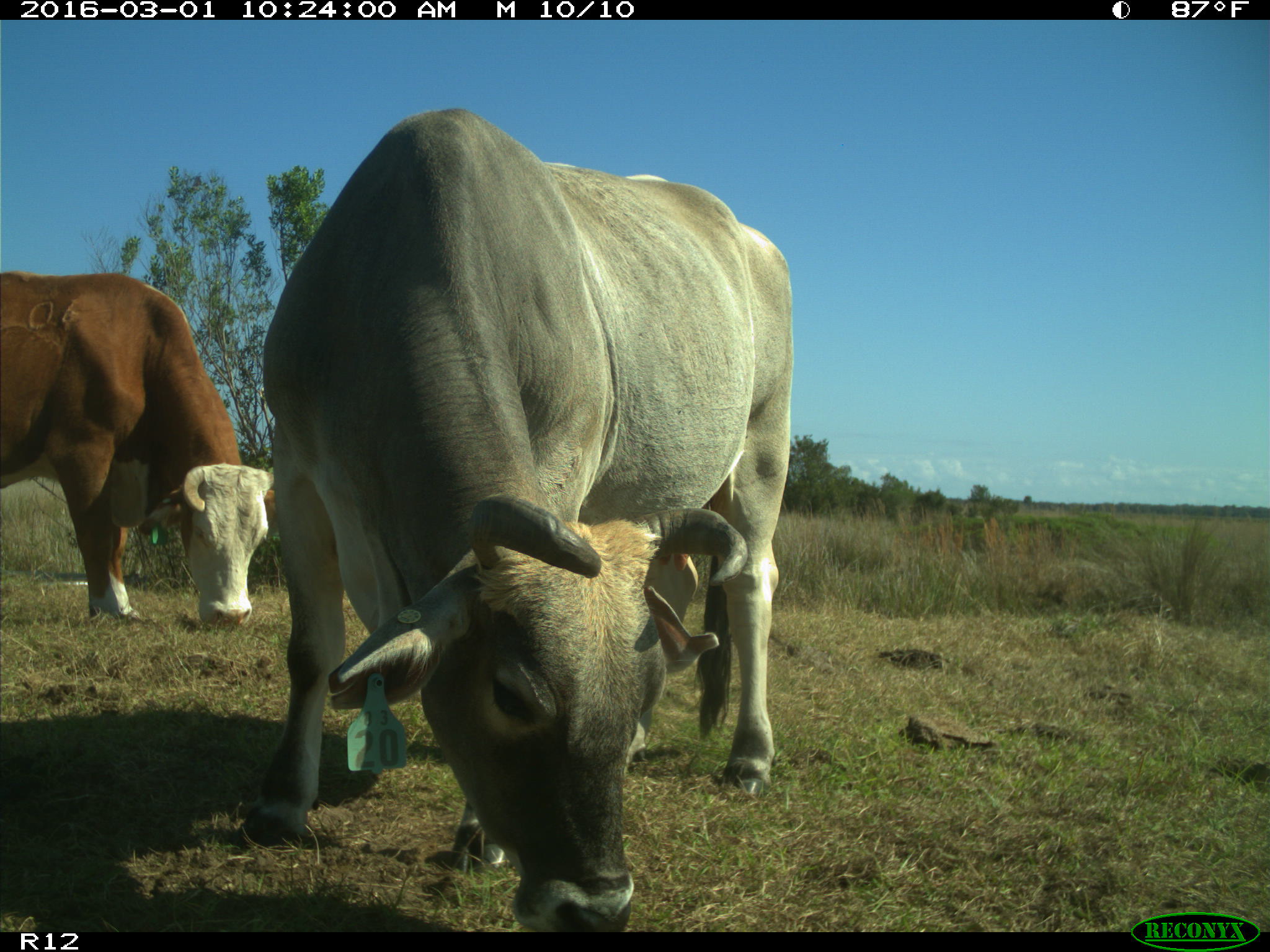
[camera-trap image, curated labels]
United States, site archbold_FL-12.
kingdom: Animalia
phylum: Chordata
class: Mammalia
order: Artiodactyla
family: Bovidae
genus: Bos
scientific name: Bos taurus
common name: domestic cow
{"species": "Bos taurus (domestic cow)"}